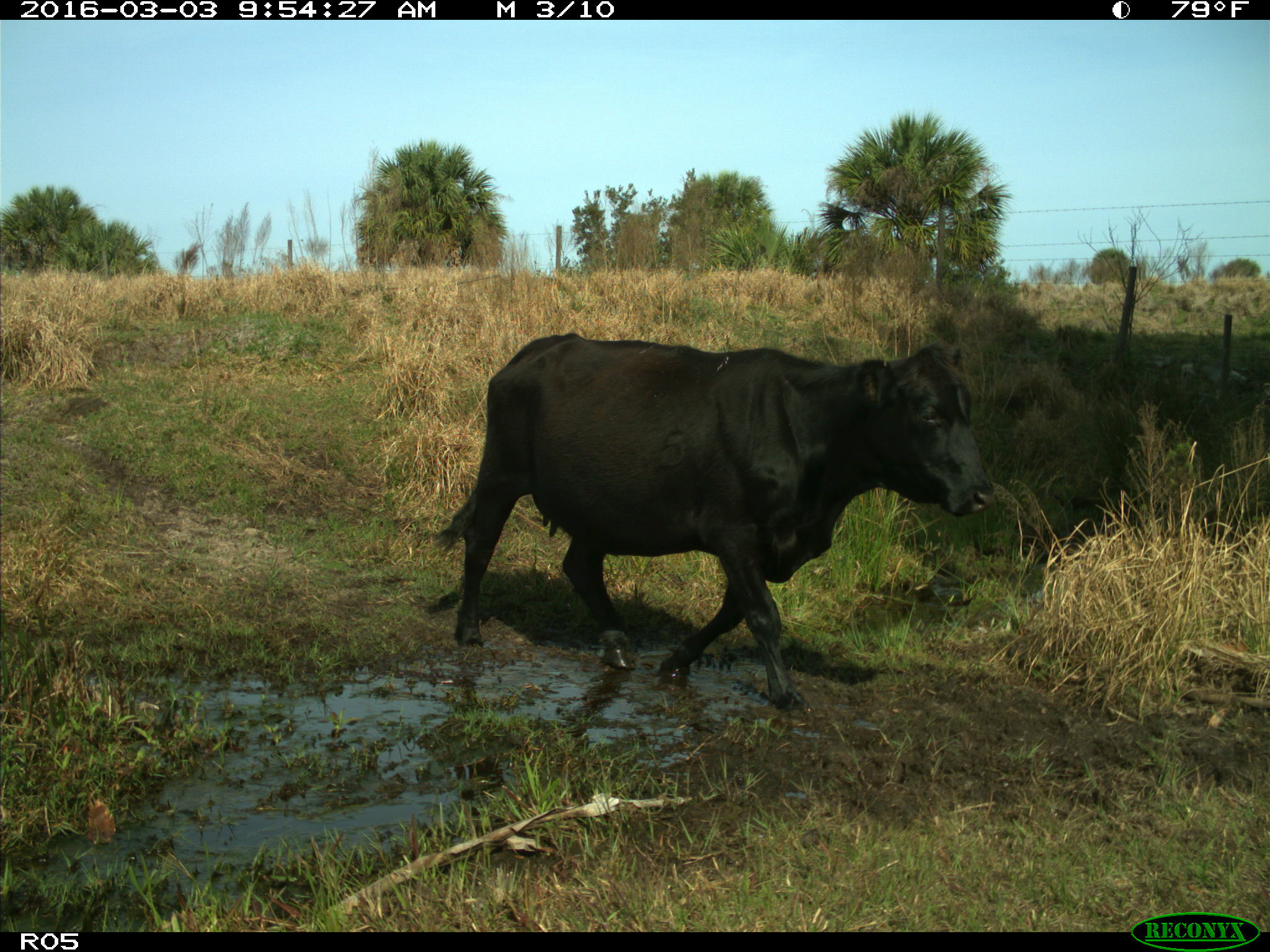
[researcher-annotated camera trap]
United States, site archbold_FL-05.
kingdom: Animalia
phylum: Chordata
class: Mammalia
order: Artiodactyla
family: Bovidae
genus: Bos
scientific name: Bos taurus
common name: domestic cow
Bos taurus (domestic cow).